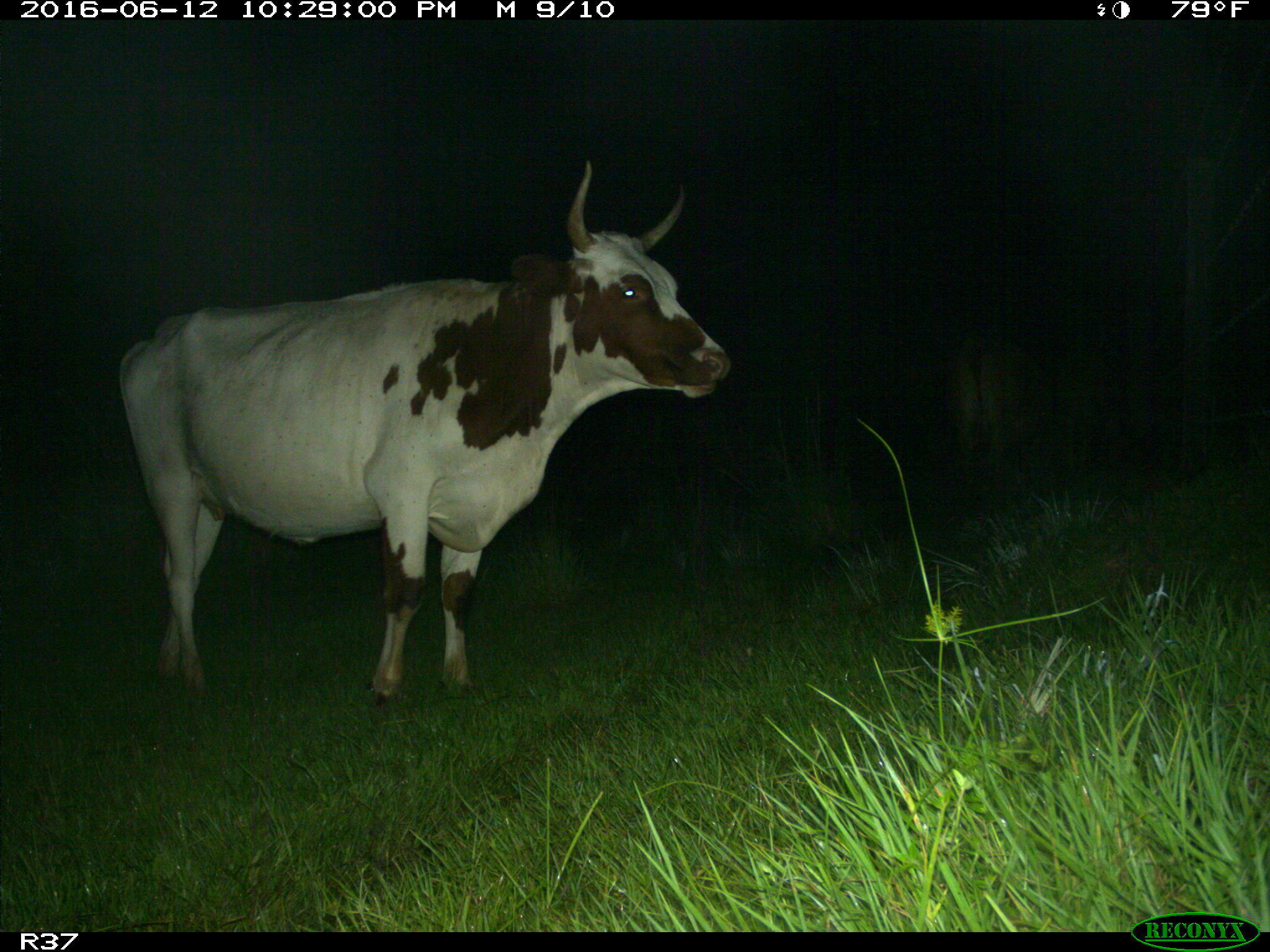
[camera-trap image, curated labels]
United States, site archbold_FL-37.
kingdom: Animalia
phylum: Chordata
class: Mammalia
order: Artiodactyla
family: Bovidae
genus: Bos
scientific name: Bos taurus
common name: domestic cow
Bos taurus (domestic cow).